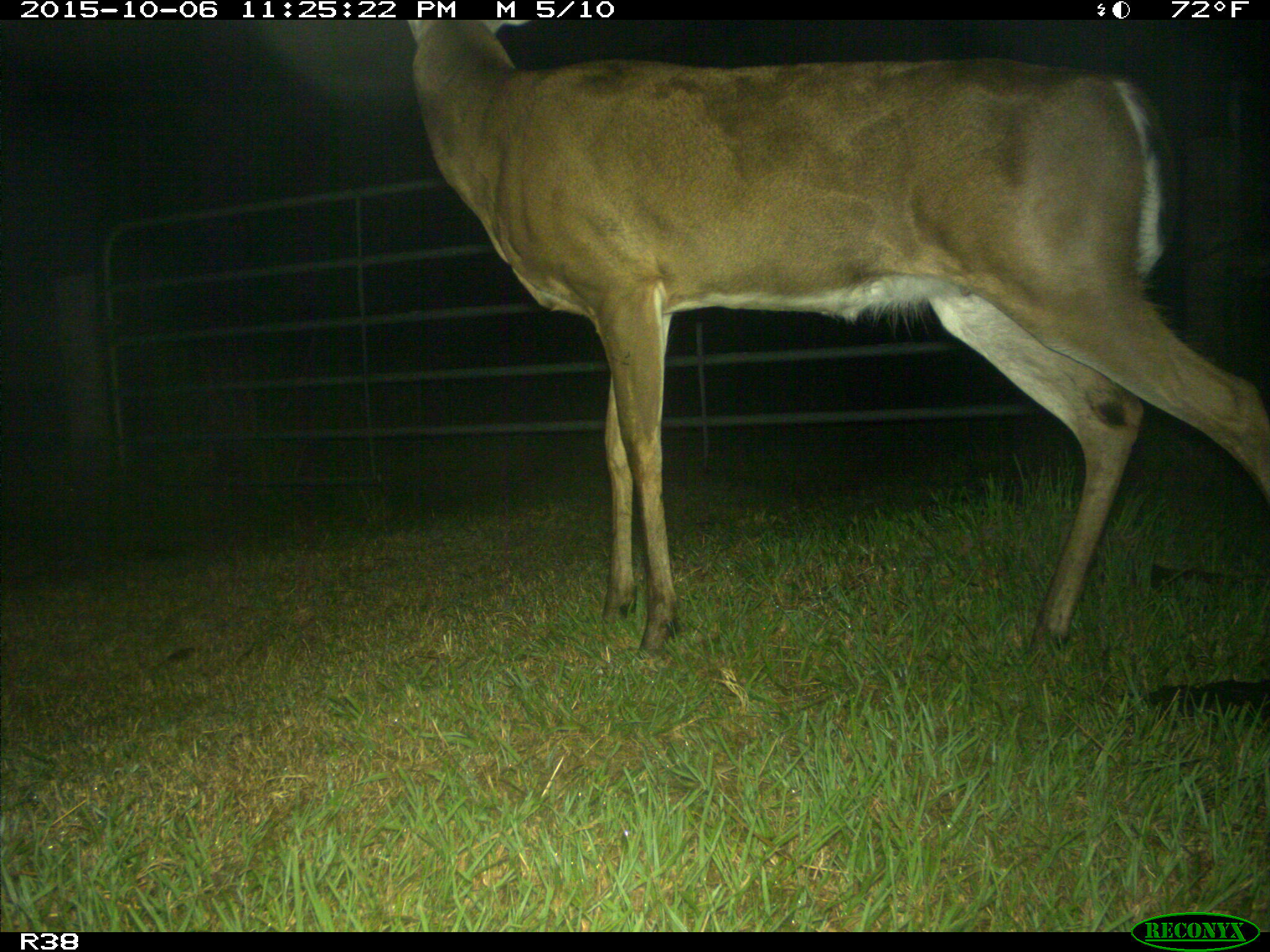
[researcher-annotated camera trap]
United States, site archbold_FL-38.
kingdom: Animalia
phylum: Chordata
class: Mammalia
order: Artiodactyla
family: Cervidae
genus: Odocoileus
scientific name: Odocoileus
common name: deer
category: unidentified deer